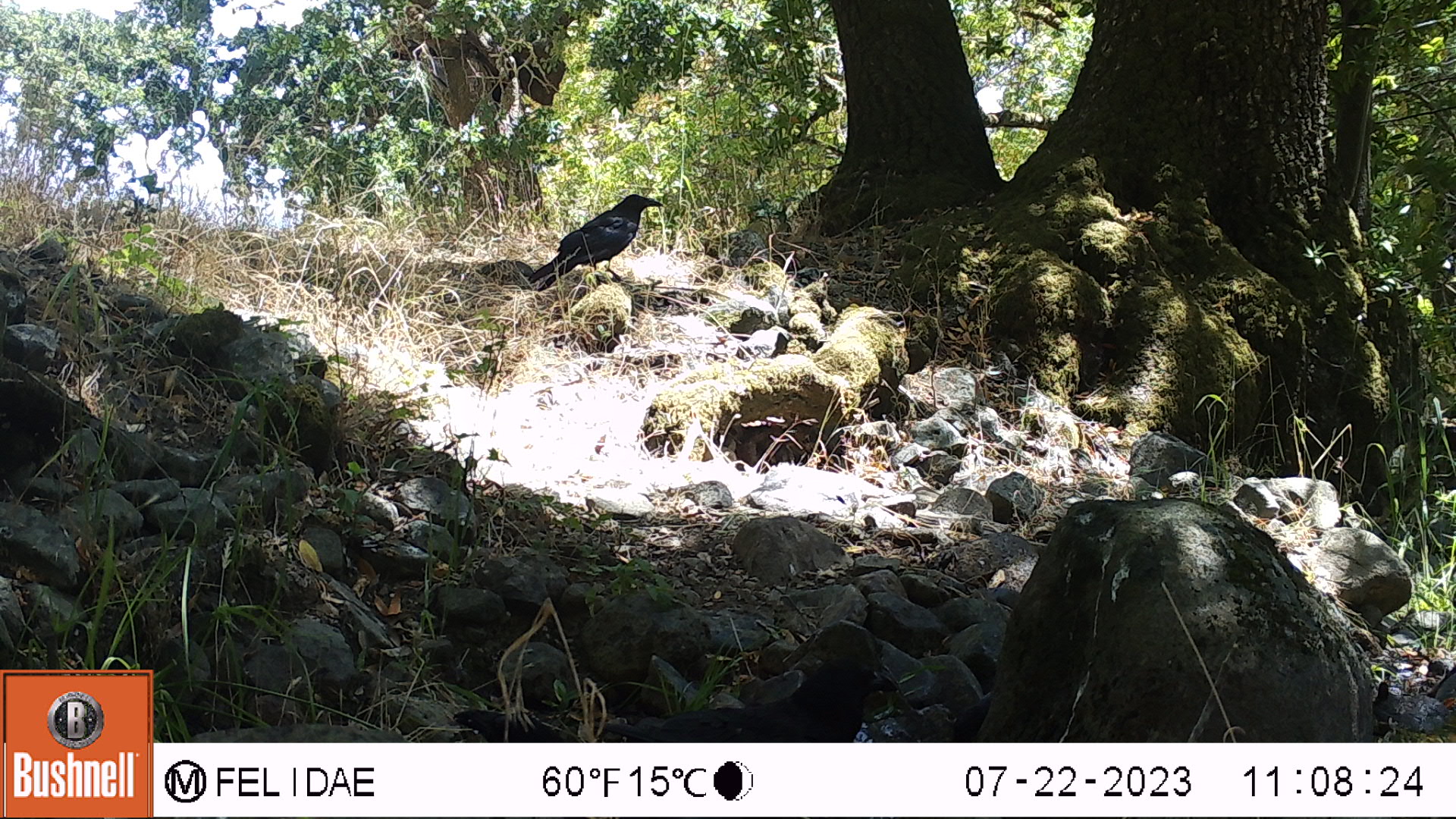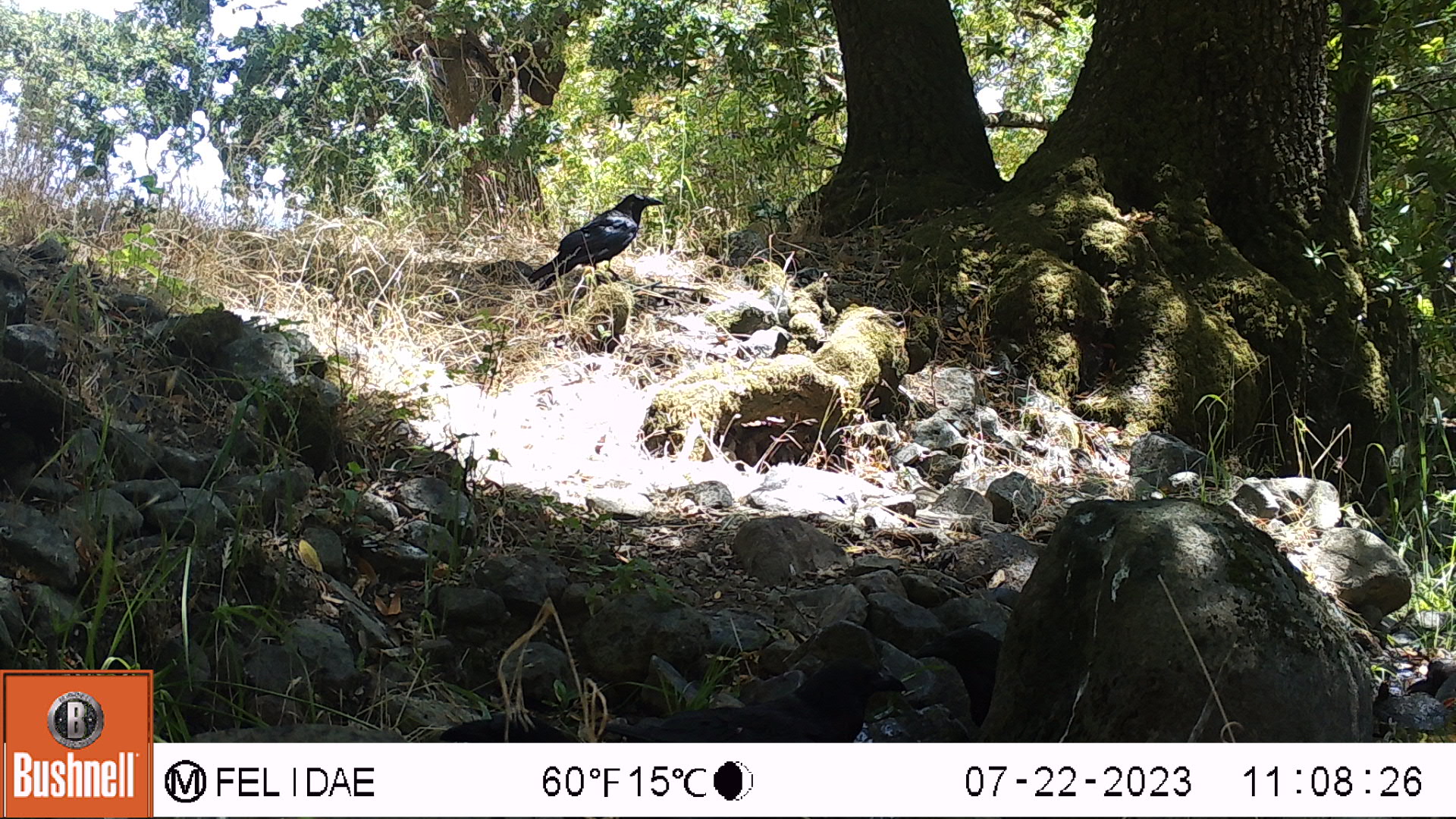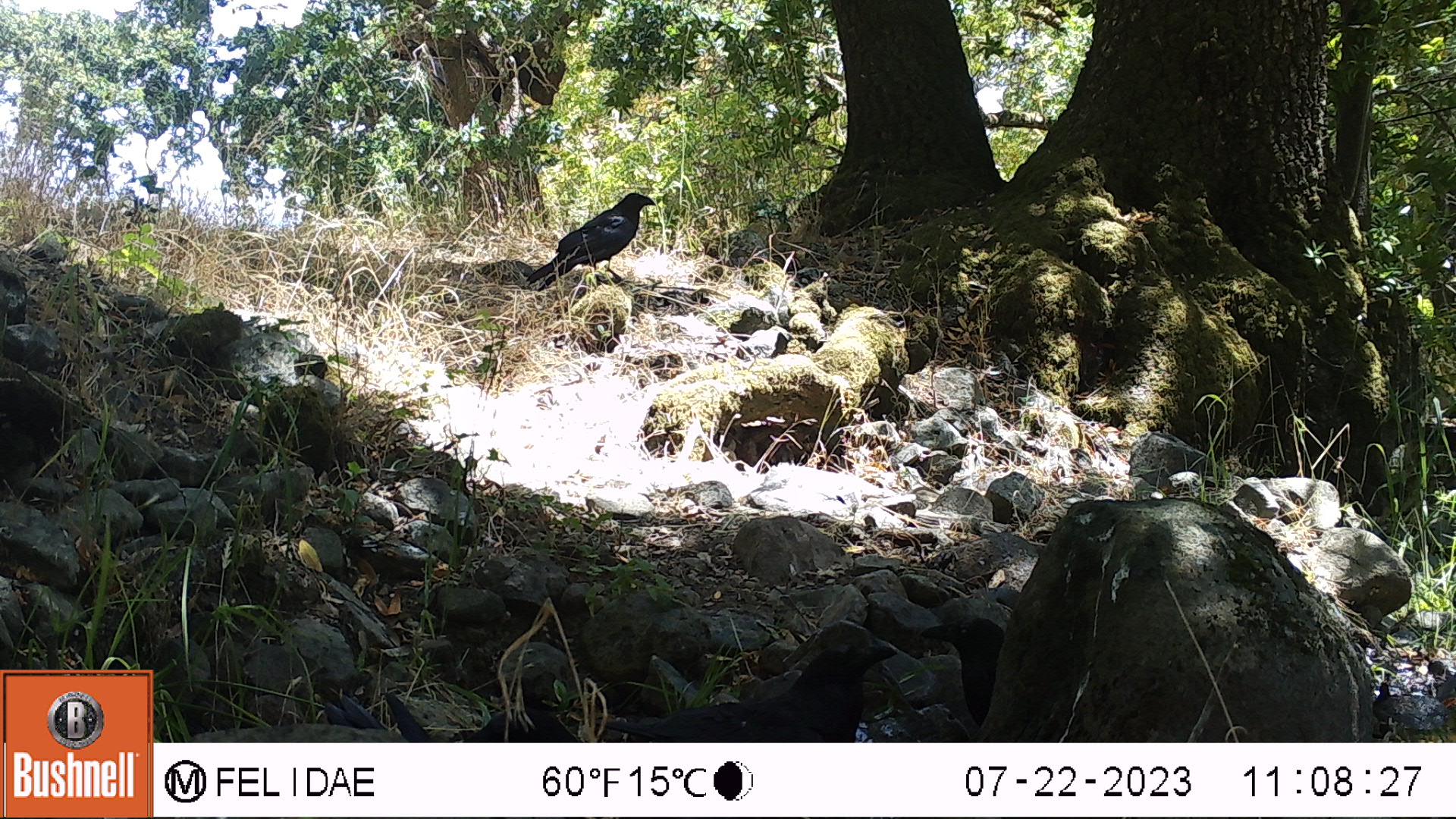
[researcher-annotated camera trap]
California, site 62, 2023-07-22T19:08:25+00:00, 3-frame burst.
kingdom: Animalia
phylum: Chordata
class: Aves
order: Passeriformes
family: Corvidae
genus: Corvus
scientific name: Corvus brachyrhynchos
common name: american crow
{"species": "american crow (Corvus brachyrhynchos)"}